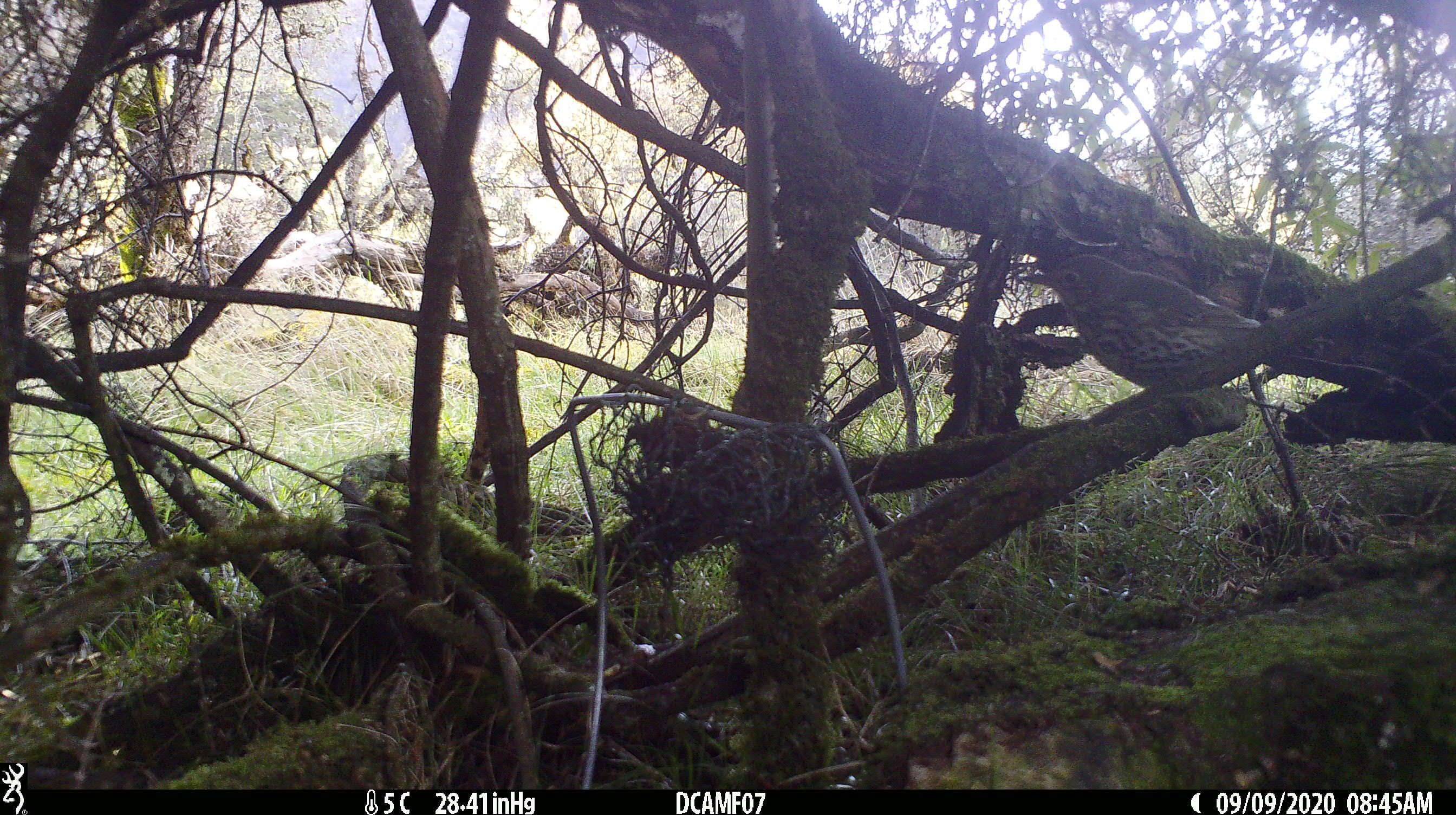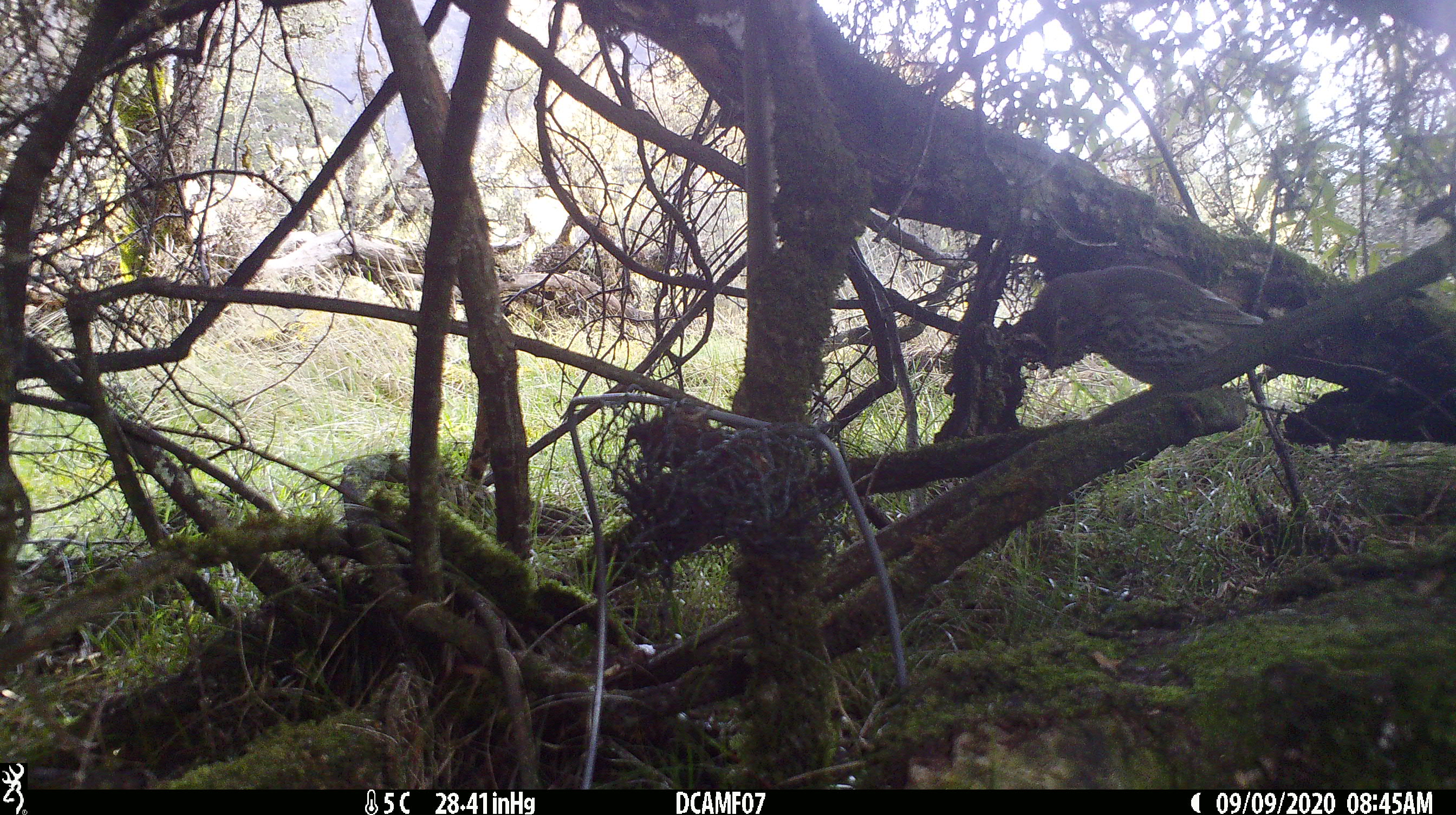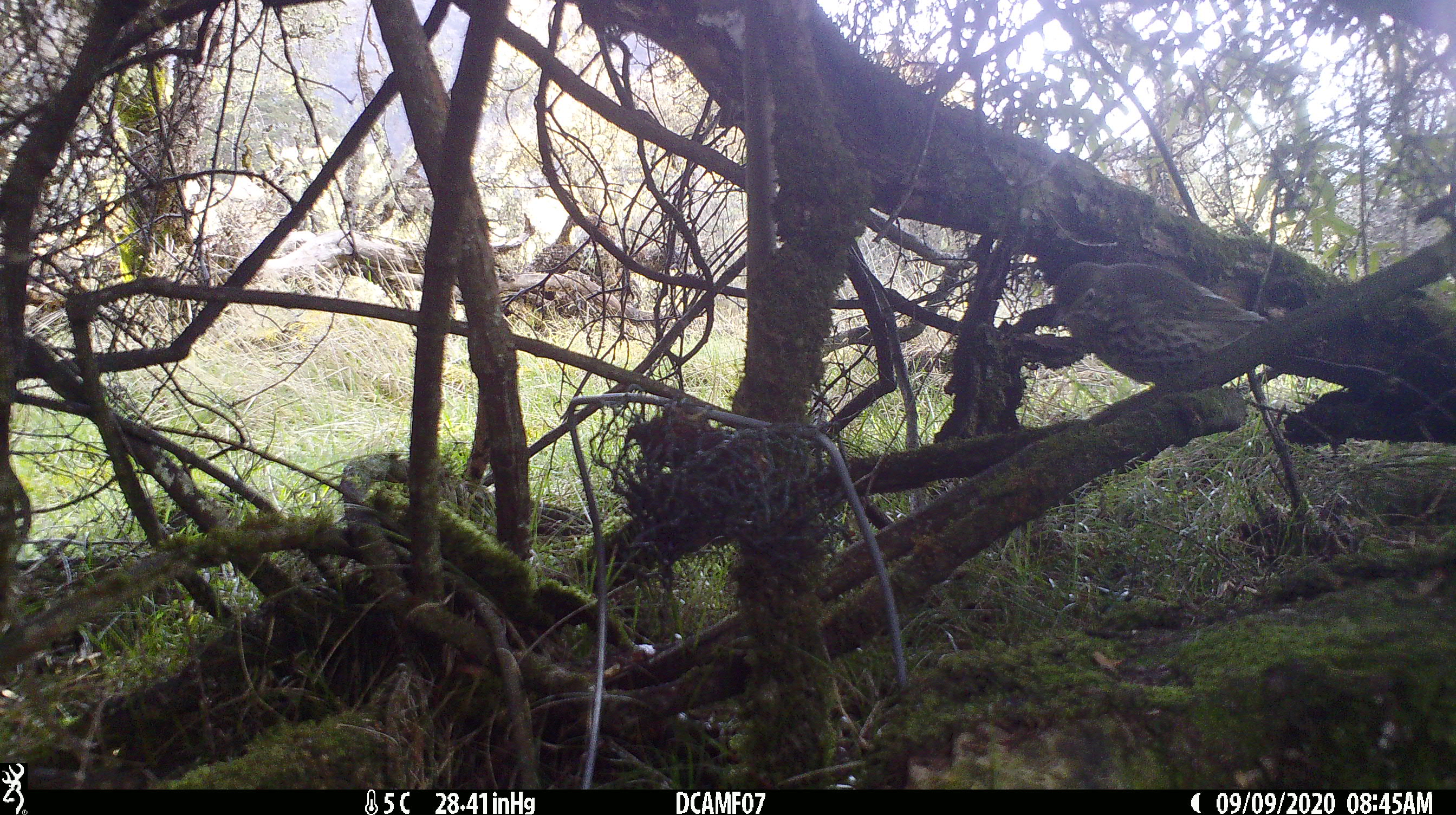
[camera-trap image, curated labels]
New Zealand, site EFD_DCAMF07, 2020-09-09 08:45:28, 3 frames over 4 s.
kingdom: Animalia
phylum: Chordata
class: Aves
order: Passeriformes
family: Turdidae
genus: Turdus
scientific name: Turdus philomelos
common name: song thrush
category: thrush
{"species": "thrush (song thrush) (Turdus philomelos)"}